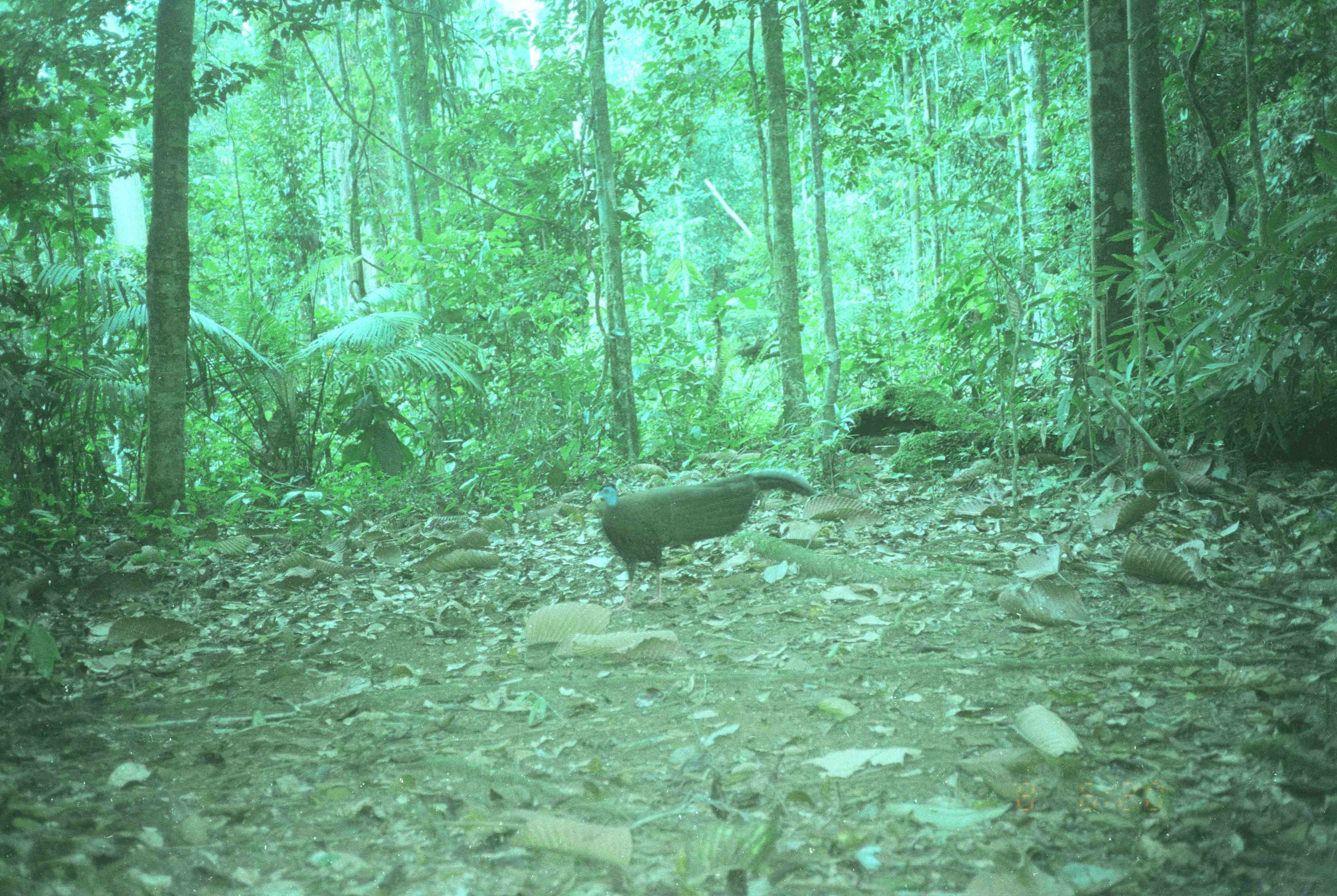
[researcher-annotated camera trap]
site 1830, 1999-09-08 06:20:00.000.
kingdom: Animalia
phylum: Chordata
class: Aves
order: Galliformes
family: Phasianidae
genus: Argusianus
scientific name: Argusianus argus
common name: great argus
Argusianus argus (great argus), count 1.